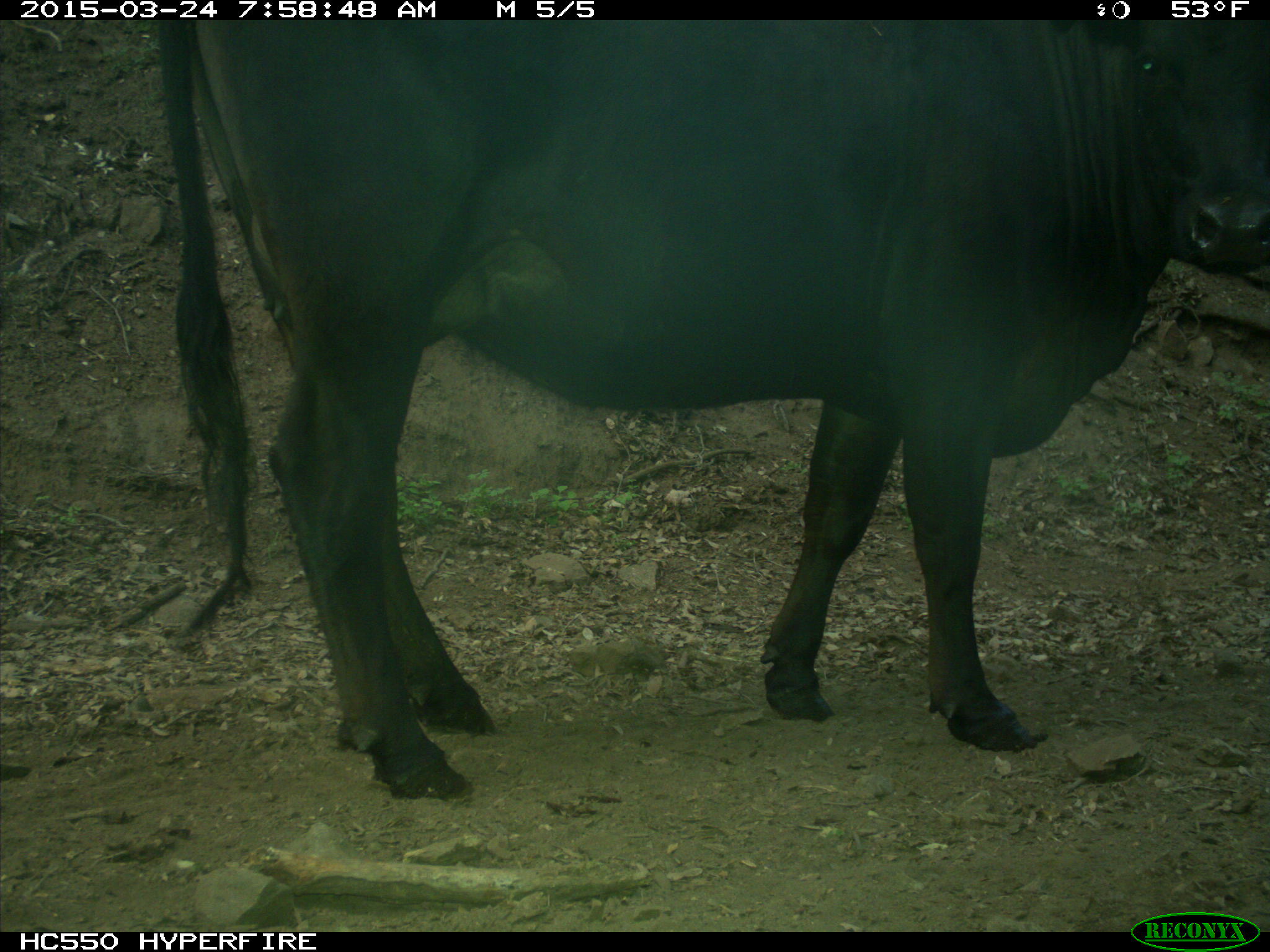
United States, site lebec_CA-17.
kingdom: Animalia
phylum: Chordata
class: Mammalia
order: Artiodactyla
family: Bovidae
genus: Bos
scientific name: Bos taurus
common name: domestic cow